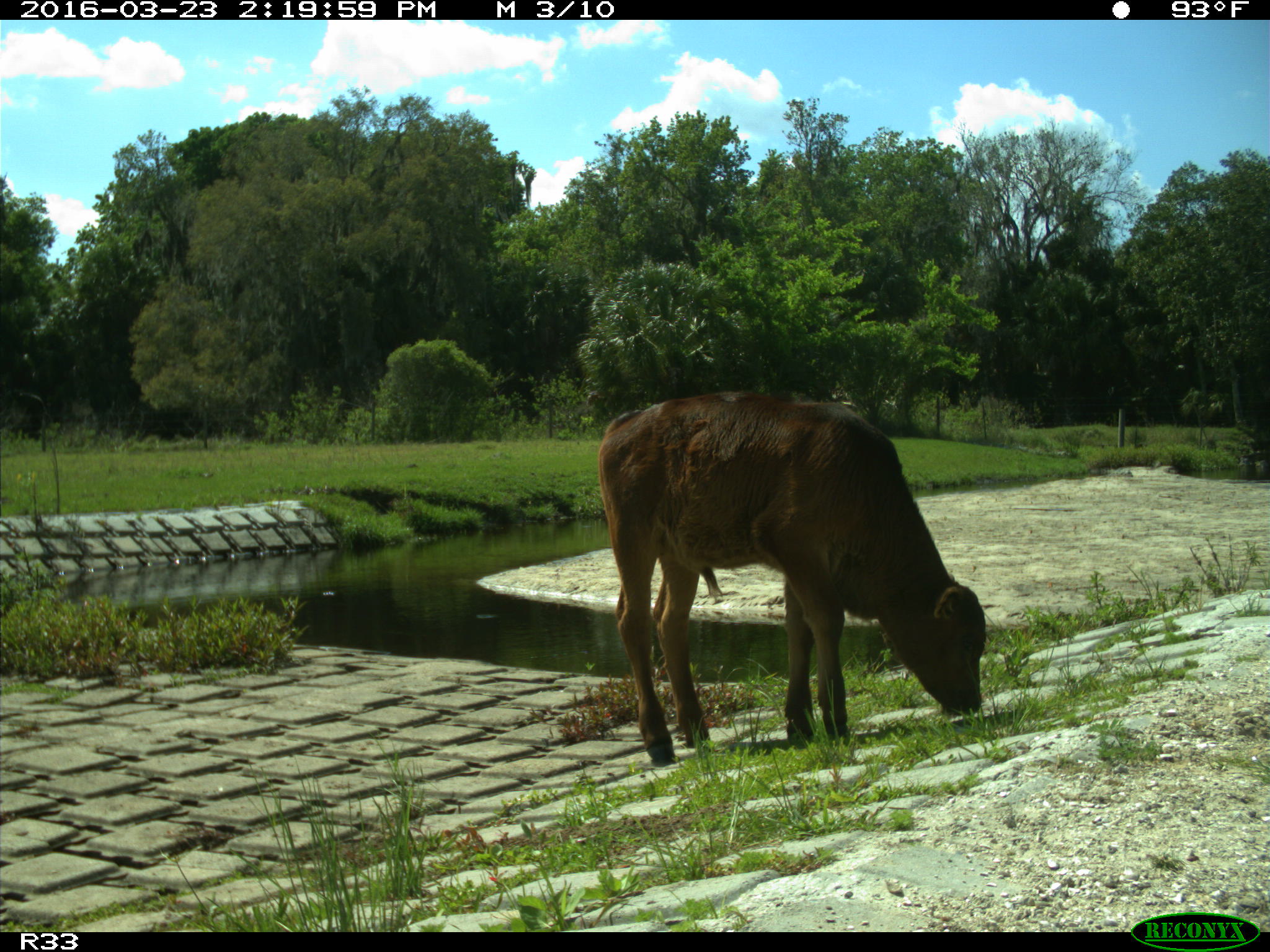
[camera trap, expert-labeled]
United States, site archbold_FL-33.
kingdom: Animalia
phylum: Chordata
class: Mammalia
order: Artiodactyla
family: Bovidae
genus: Bos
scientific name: Bos taurus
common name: domestic cow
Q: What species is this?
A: Bos taurus (domestic cow).